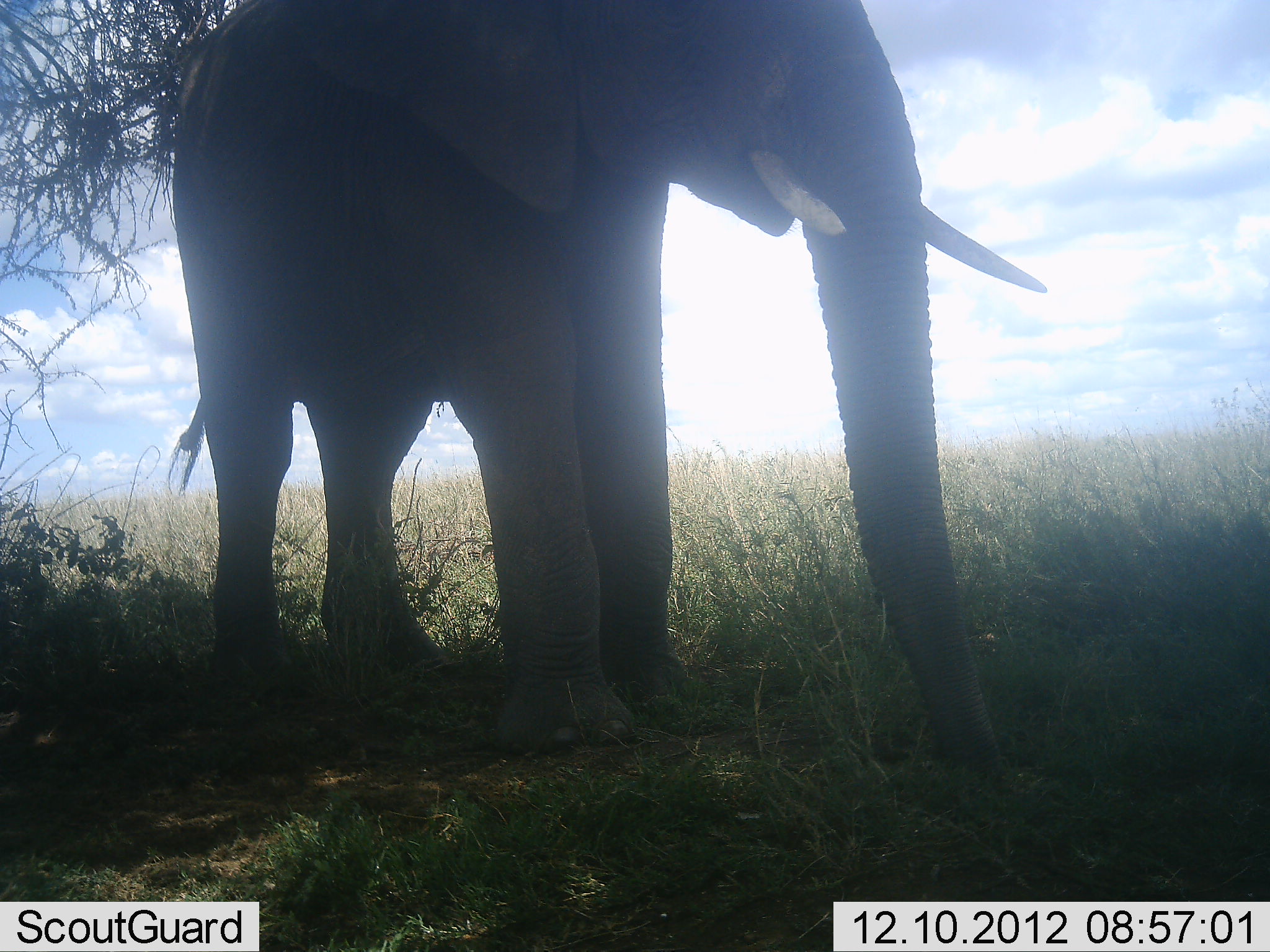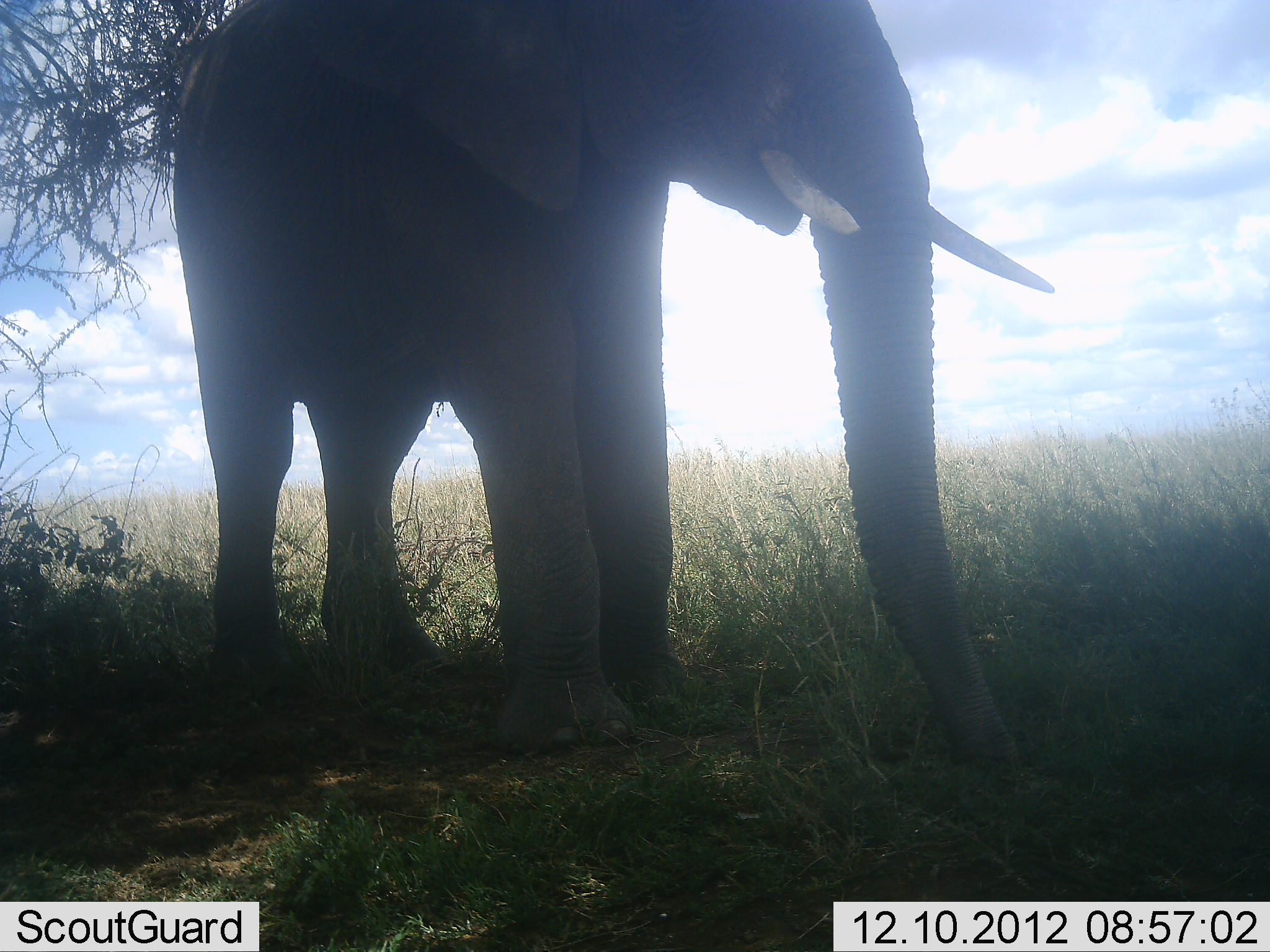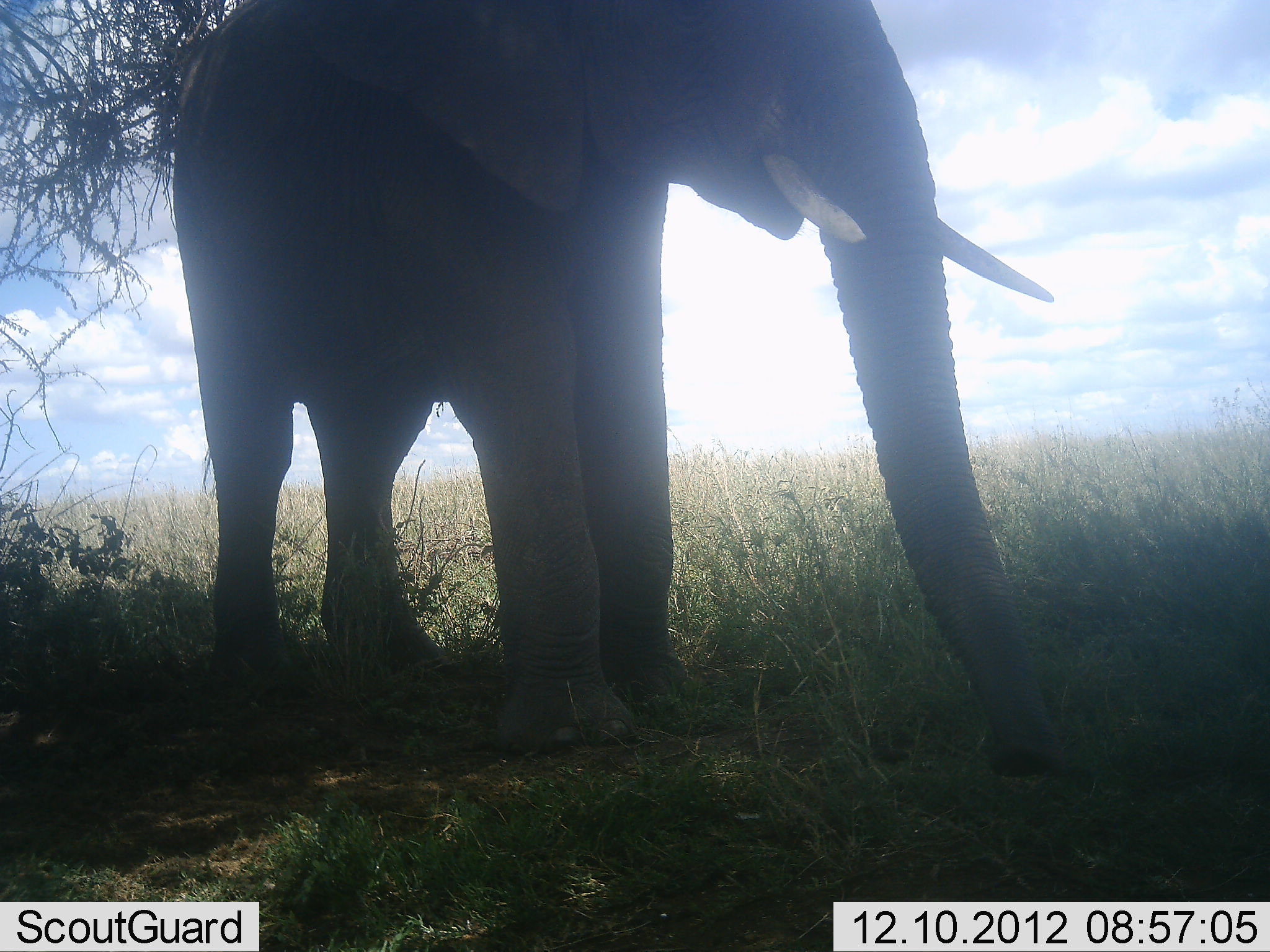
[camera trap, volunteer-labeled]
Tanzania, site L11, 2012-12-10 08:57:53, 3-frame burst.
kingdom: Animalia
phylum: Chordata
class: Mammalia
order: Proboscidea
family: Elephantidae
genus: Loxodonta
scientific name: Loxodonta africana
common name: african bush elephant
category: elephant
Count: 1.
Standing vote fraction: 100%.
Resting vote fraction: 10%.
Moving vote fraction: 0%.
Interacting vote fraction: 0%.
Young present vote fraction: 0%.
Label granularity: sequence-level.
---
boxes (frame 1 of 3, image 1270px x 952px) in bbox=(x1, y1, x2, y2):
animal: bbox=(158, 0, 1052, 799)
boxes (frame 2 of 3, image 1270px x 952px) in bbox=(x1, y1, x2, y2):
animal: bbox=(156, 0, 1064, 782)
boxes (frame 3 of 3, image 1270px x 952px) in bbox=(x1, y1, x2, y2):
animal: bbox=(164, 0, 1073, 782)